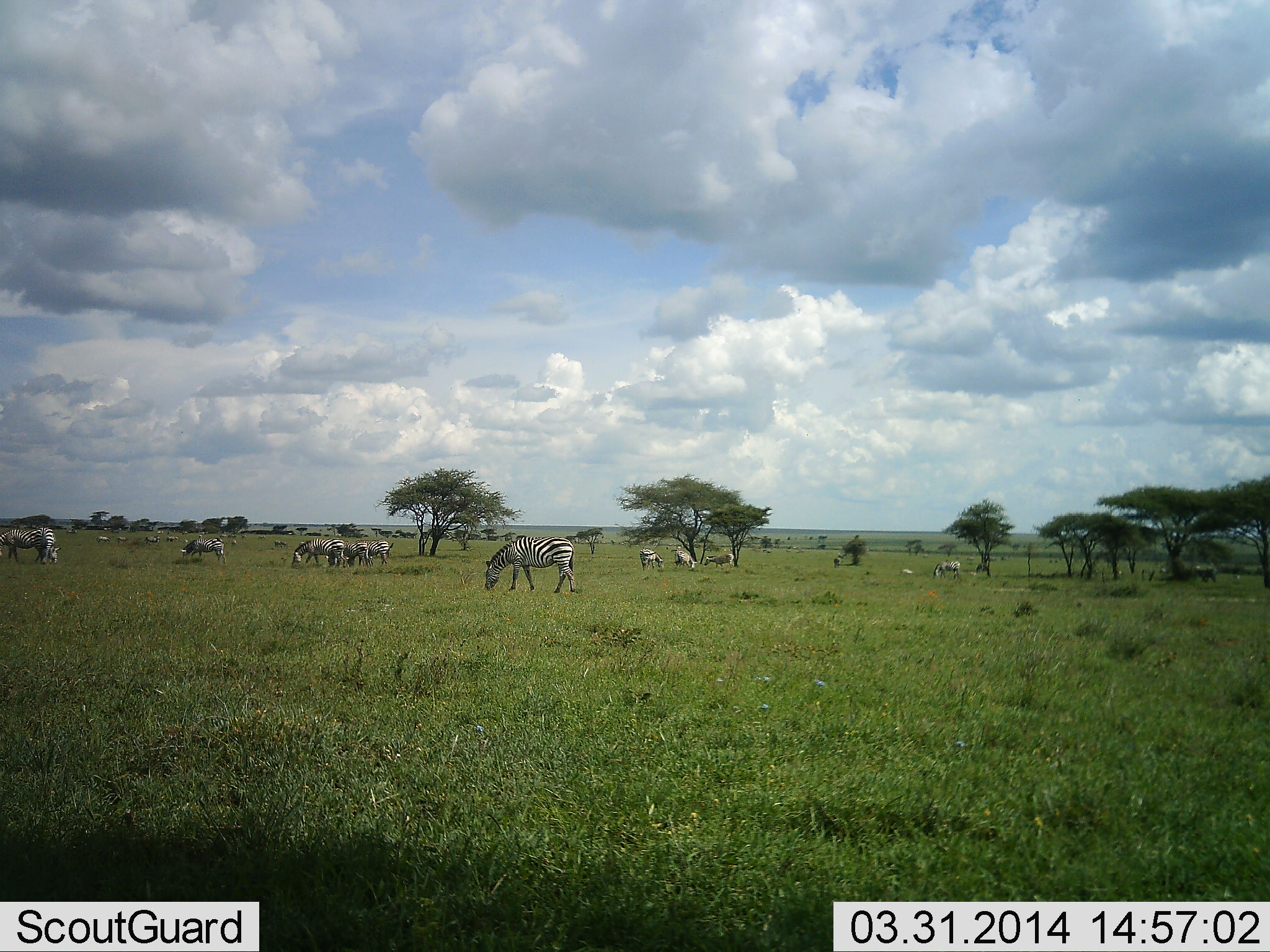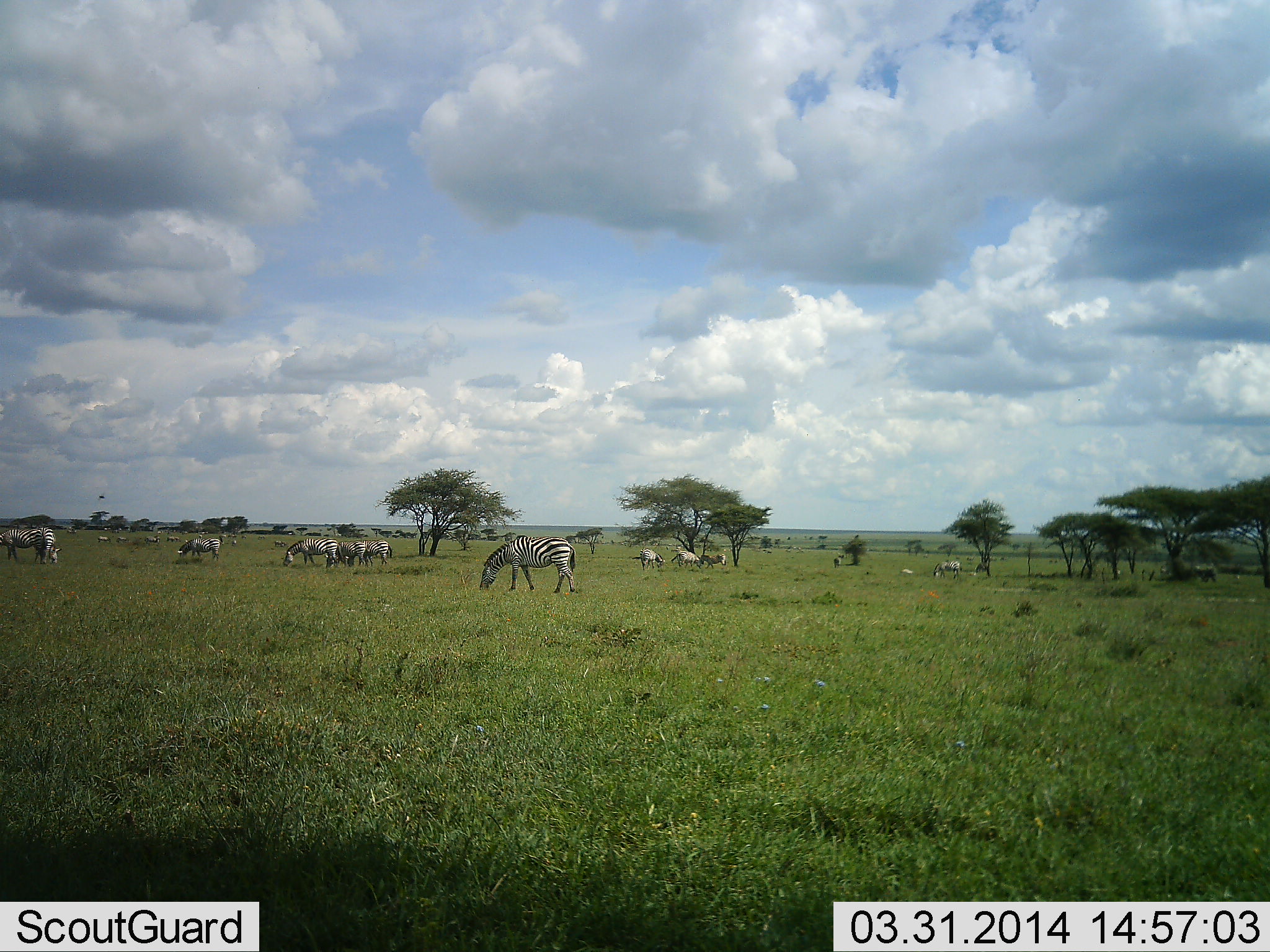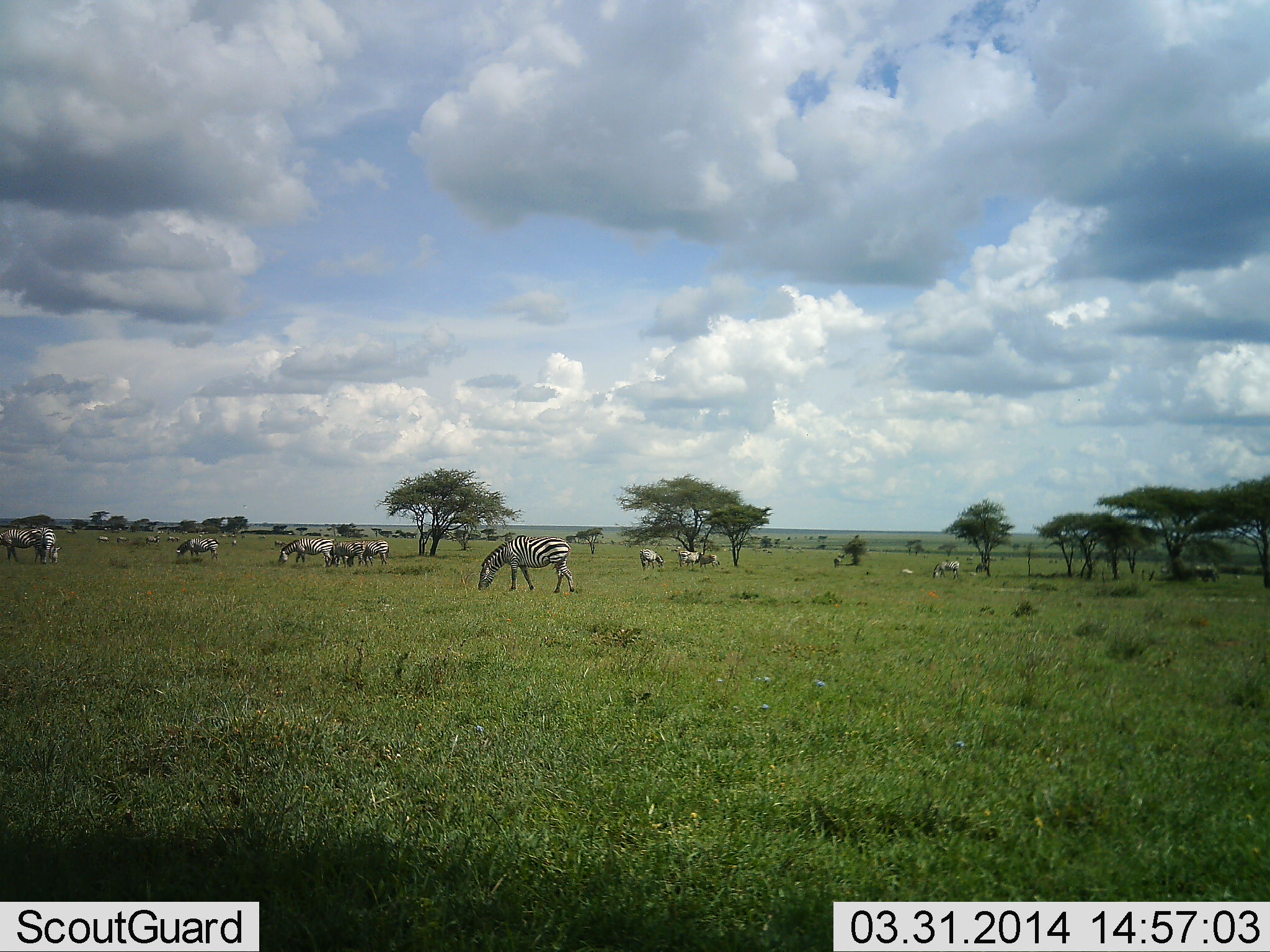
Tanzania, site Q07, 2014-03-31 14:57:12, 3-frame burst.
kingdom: Animalia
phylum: Chordata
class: Mammalia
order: Perissodactyla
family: Equidae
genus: Equus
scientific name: Equus quagga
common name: plains zebra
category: zebra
Zebra (plains zebra) (Equus quagga), count 11-50. Behavior (volunteer vote fractions): standing 25%, resting 0%, moving 25%, interacting 0%. Young present (vote fraction): 0%. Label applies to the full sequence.